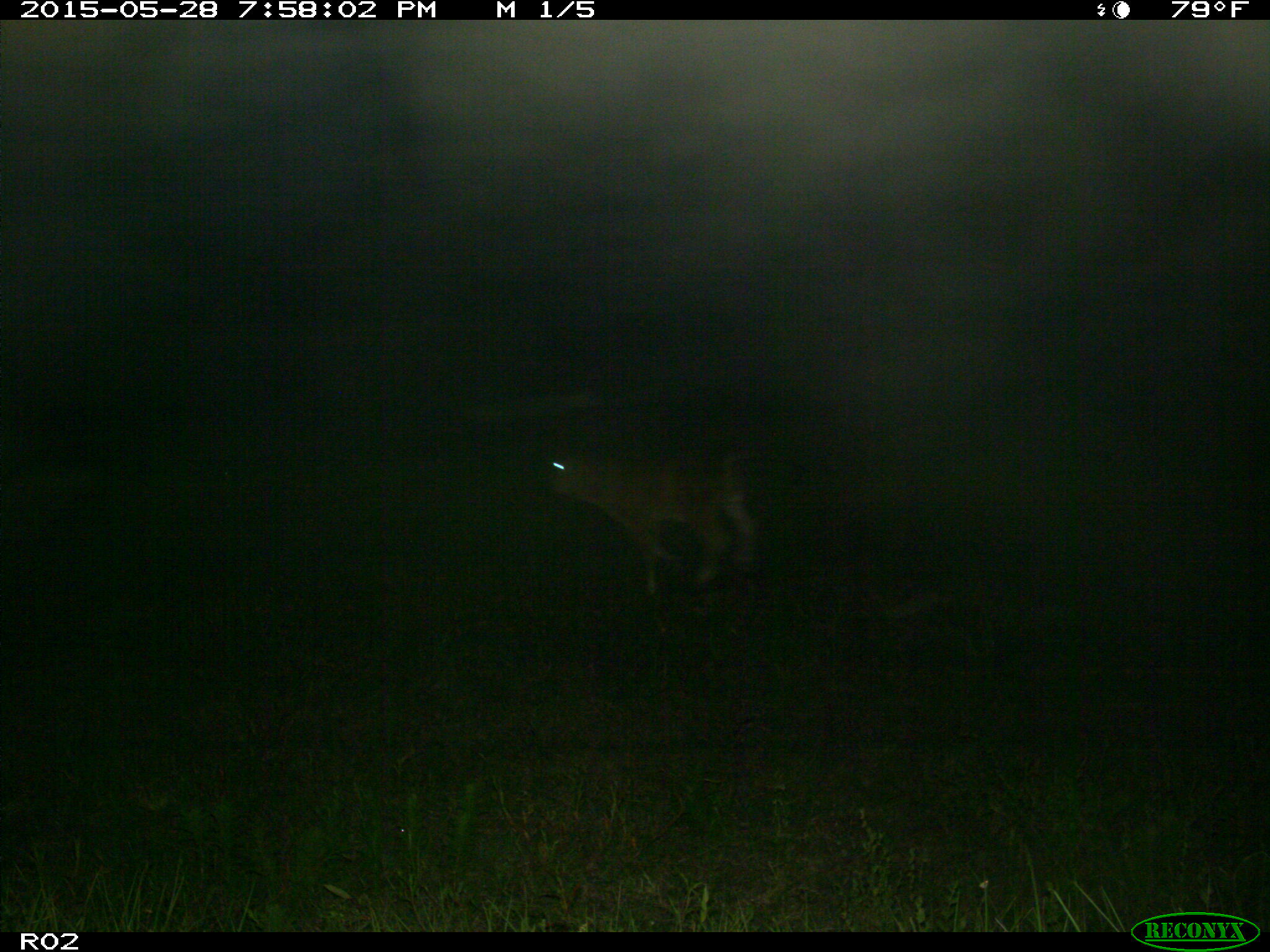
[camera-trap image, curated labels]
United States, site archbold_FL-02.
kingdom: Animalia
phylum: Chordata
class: Mammalia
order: Artiodactyla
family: Bovidae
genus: Bos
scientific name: Bos taurus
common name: domestic cow